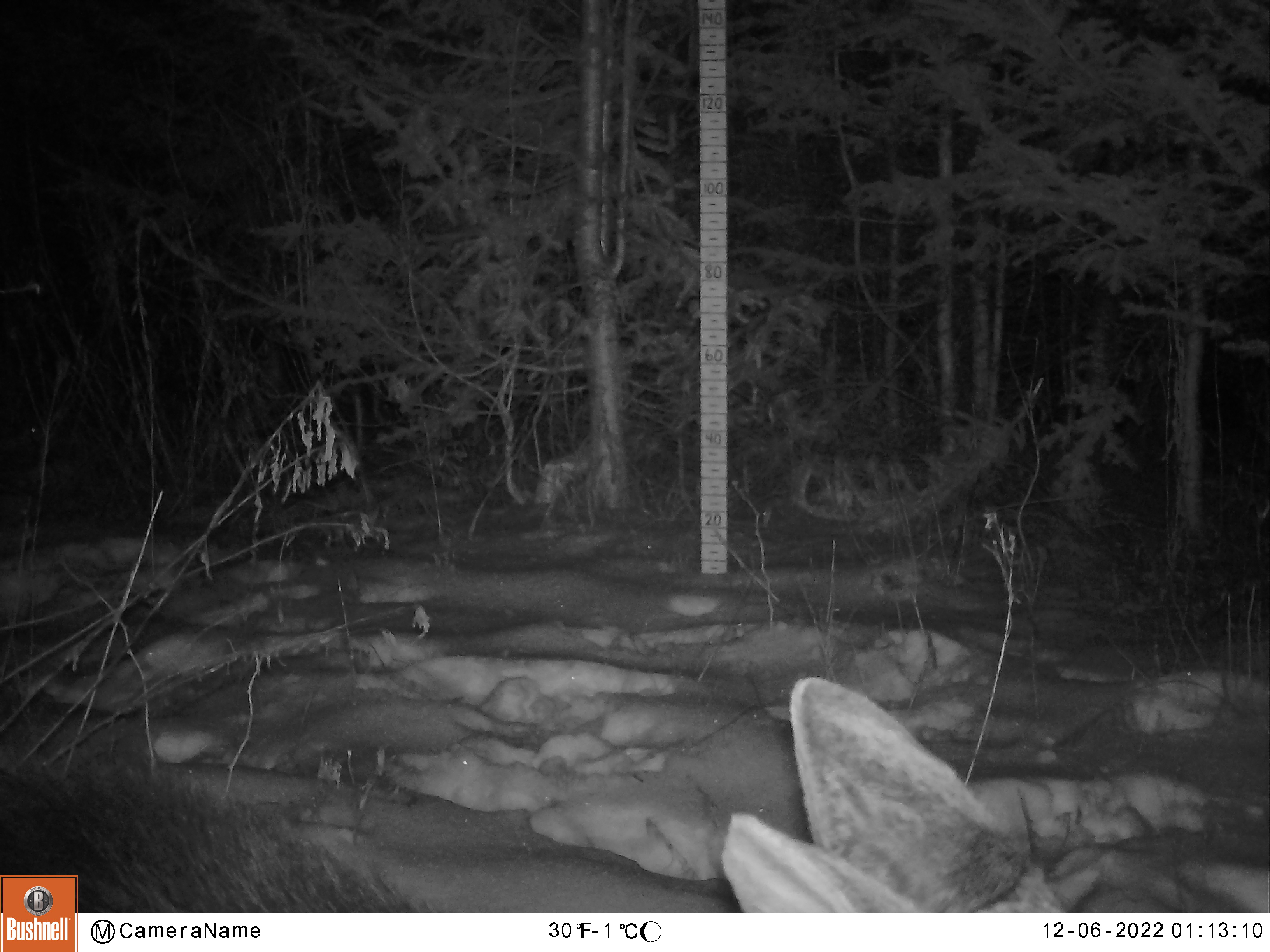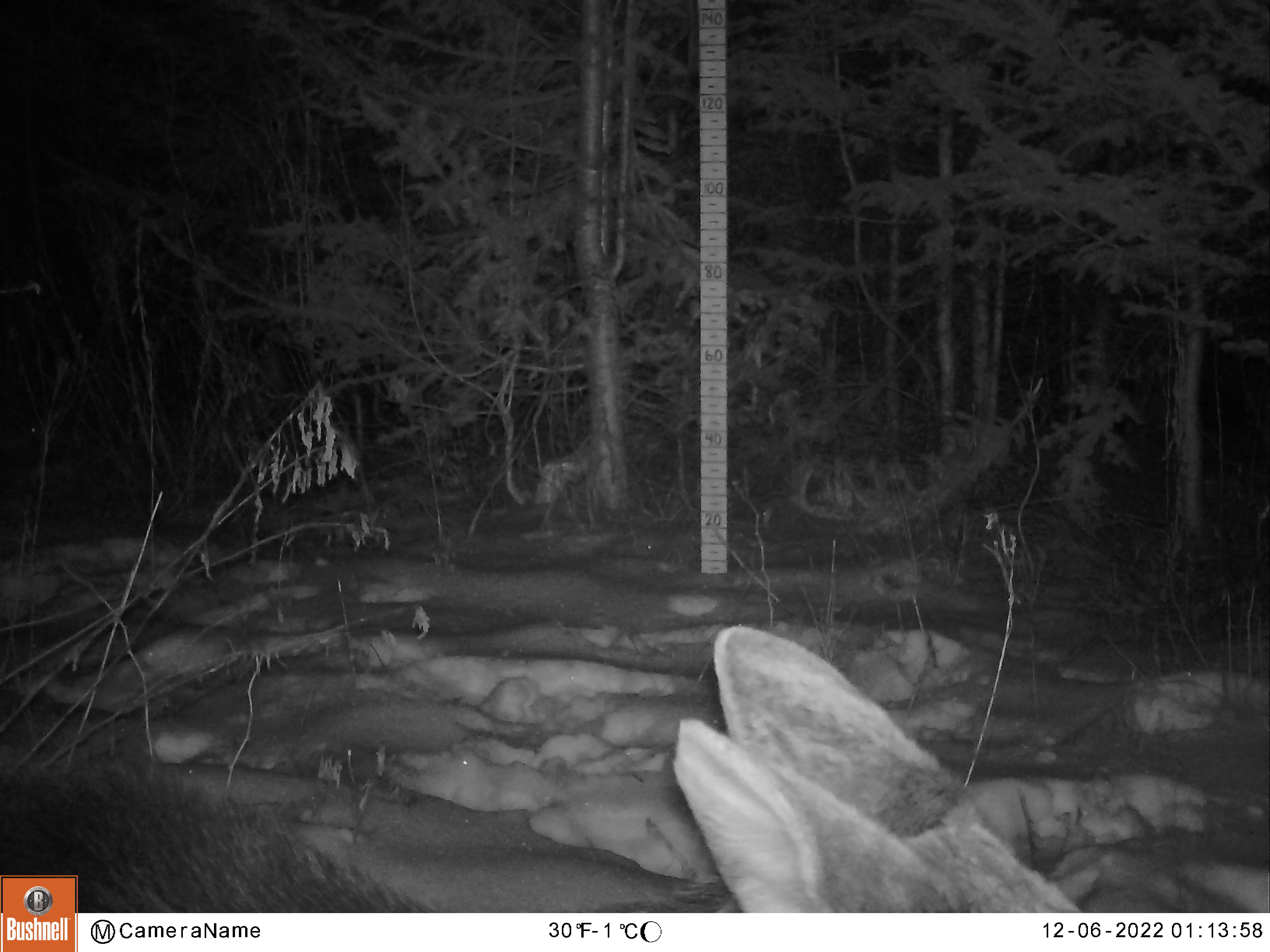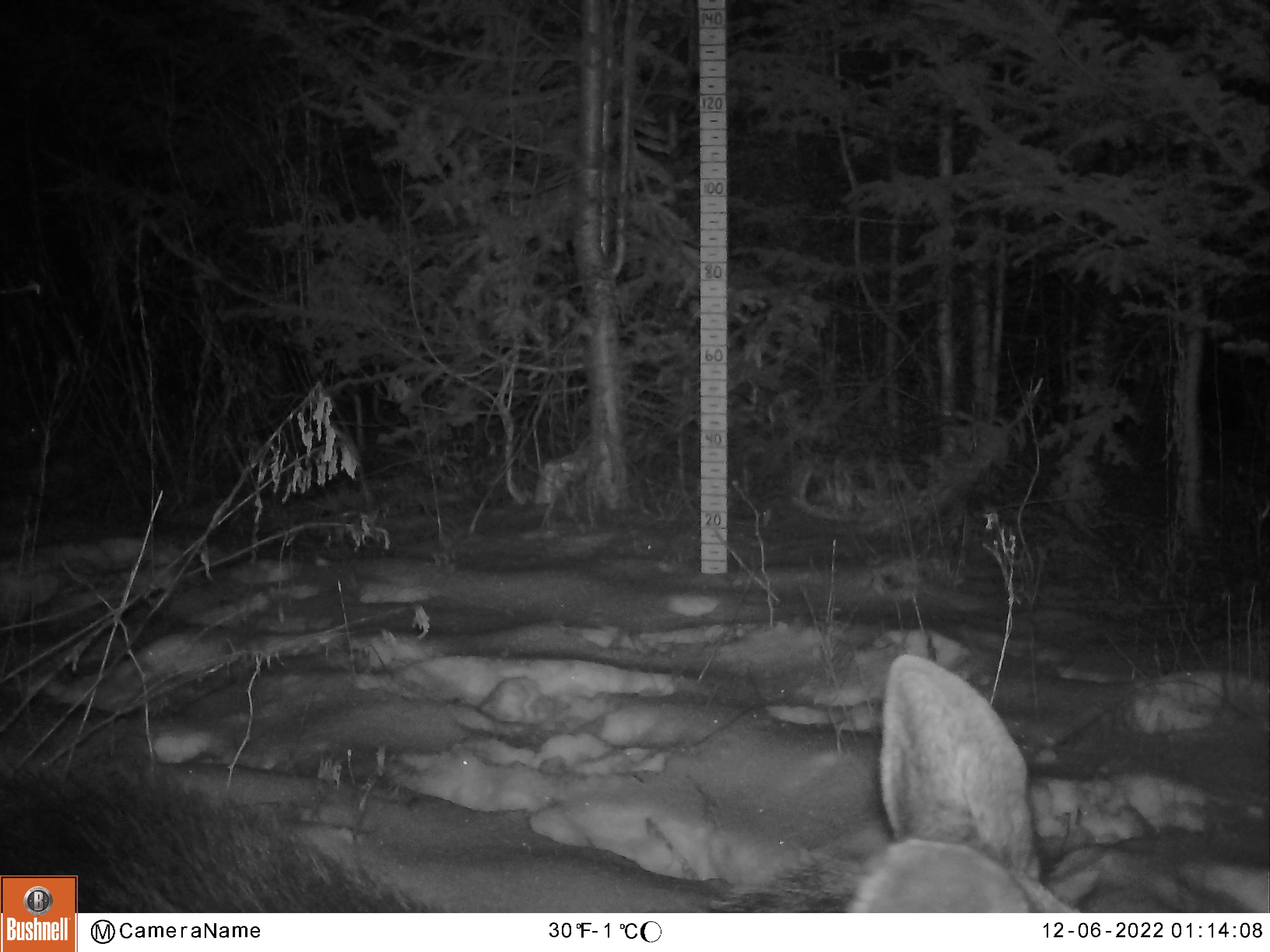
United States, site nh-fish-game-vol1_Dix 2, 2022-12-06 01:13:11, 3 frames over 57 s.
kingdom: Animalia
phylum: Chordata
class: Mammalia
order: Artiodactyla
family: Cervidae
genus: Alces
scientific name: Alces alces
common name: moose